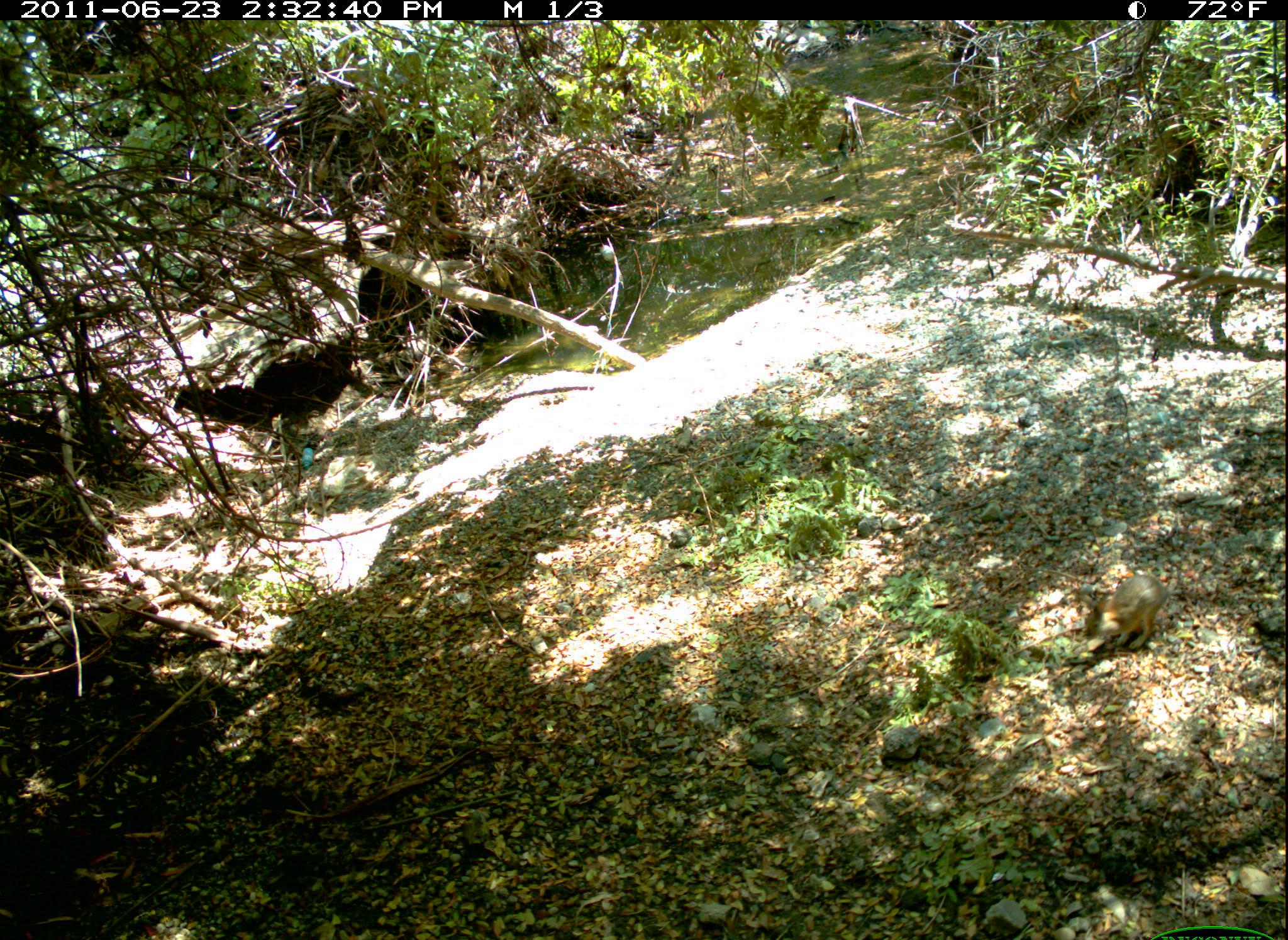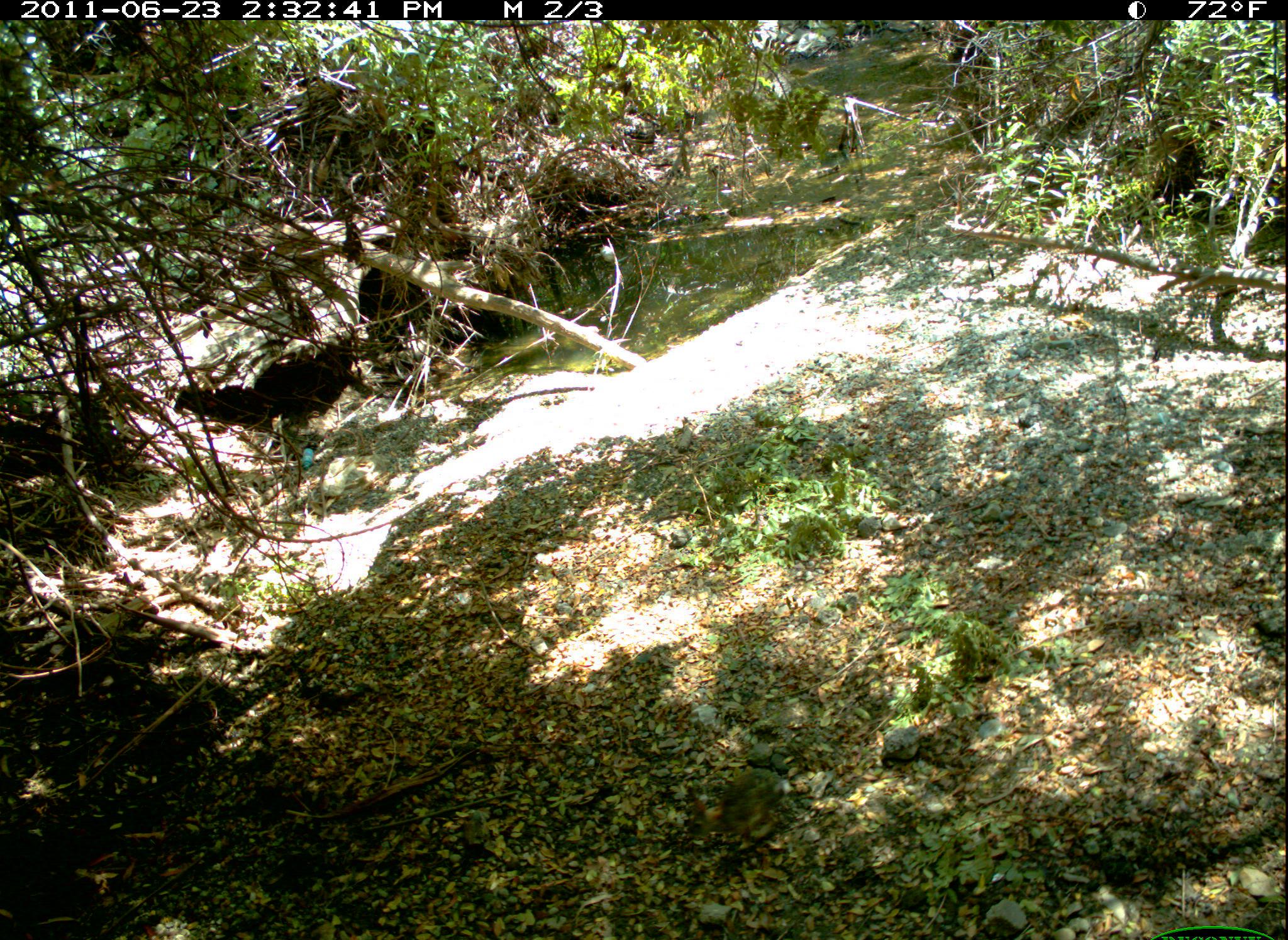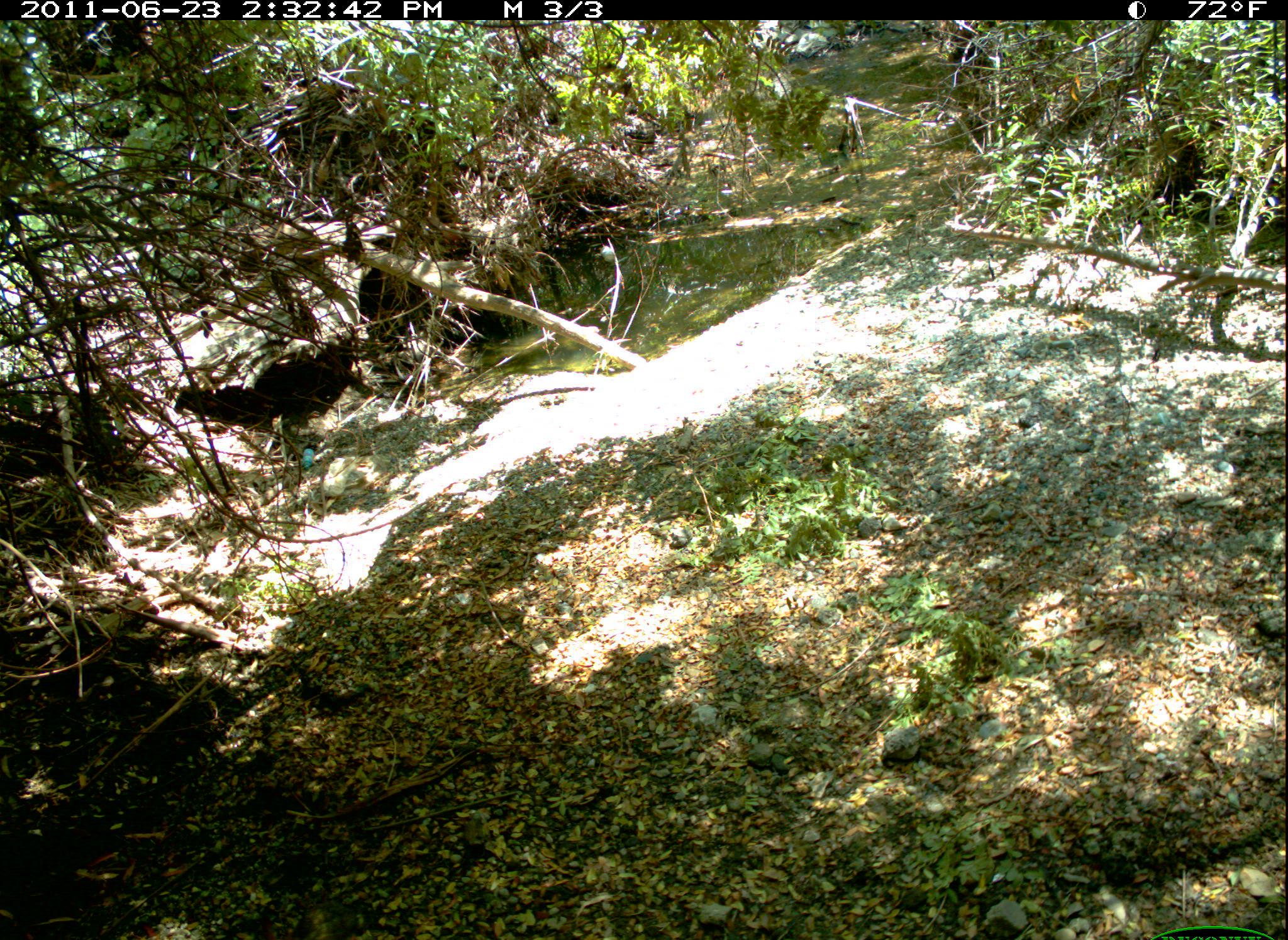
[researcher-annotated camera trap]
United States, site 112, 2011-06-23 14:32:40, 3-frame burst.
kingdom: Animalia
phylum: Chordata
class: Mammalia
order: Lagomorpha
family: Leporidae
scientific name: Leporidae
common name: rabbits and hares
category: rabbit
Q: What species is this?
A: Rabbit (rabbits and hares) (Leporidae).